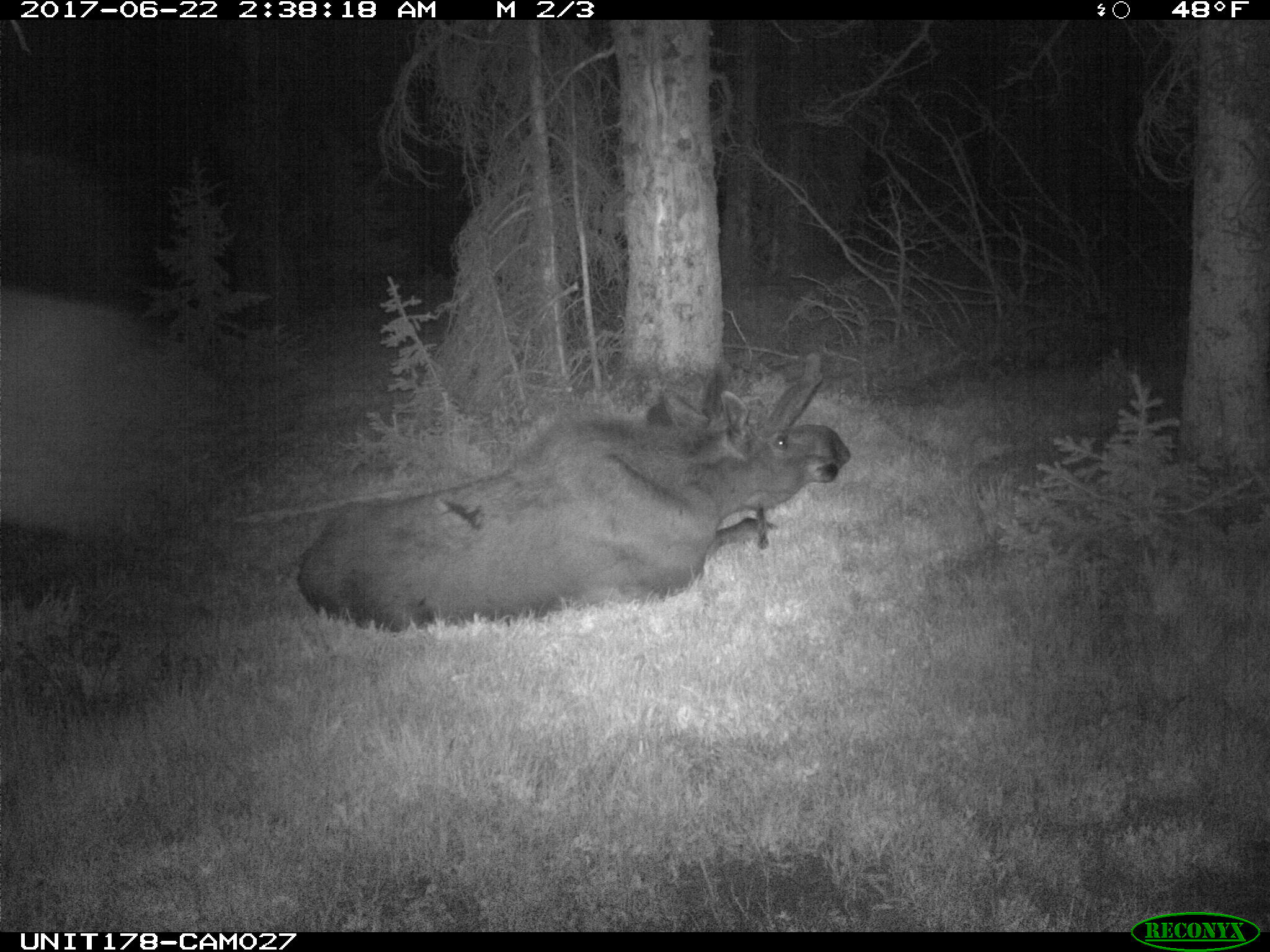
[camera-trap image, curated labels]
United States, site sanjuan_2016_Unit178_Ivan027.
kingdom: Animalia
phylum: Chordata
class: Mammalia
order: Artiodactyla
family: Cervidae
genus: Alces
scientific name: Alces alces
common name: moose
Alces alces (moose).